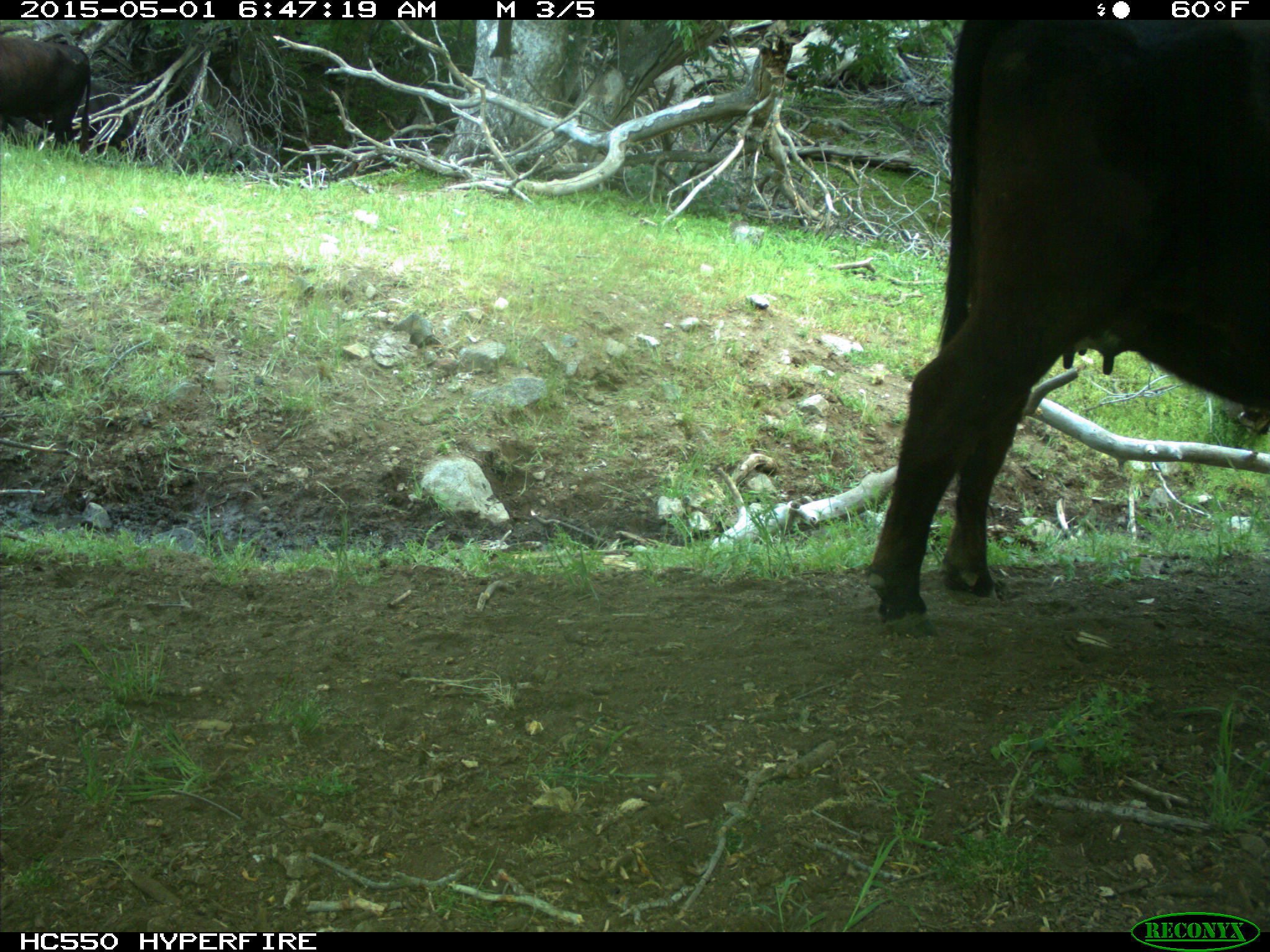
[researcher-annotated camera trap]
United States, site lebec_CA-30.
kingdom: Animalia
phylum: Chordata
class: Mammalia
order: Artiodactyla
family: Bovidae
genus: Bos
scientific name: Bos taurus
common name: domestic cow